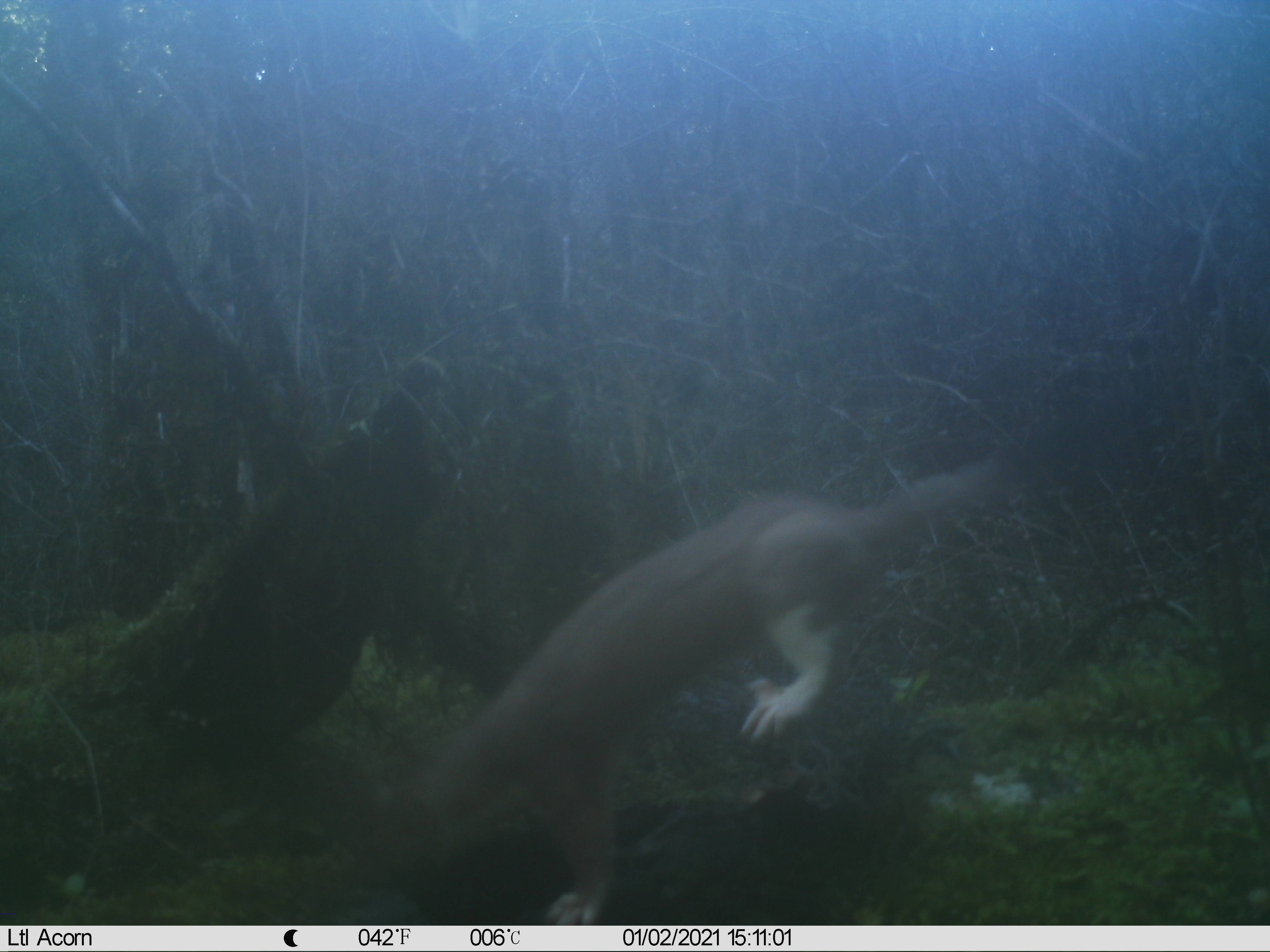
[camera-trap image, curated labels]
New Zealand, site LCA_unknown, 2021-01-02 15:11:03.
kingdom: Animalia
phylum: Chordata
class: Mammalia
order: Carnivora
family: Mustelidae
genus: Mustela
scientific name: Mustela erminea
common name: stoat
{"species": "stoat (Mustela erminea)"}